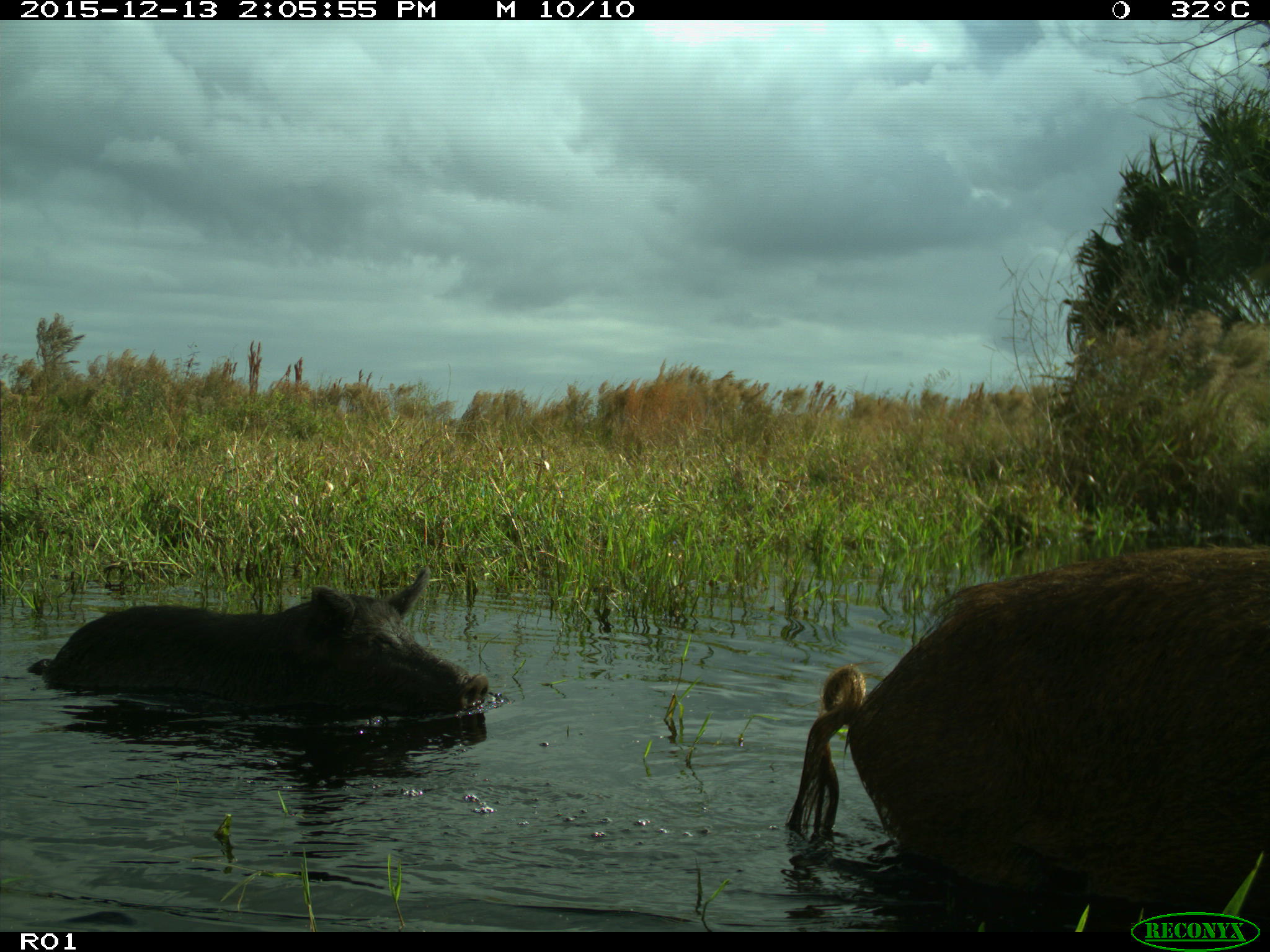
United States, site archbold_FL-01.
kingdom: Animalia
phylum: Chordata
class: Mammalia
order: Artiodactyla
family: Suidae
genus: Sus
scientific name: Sus scrofa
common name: wild boar